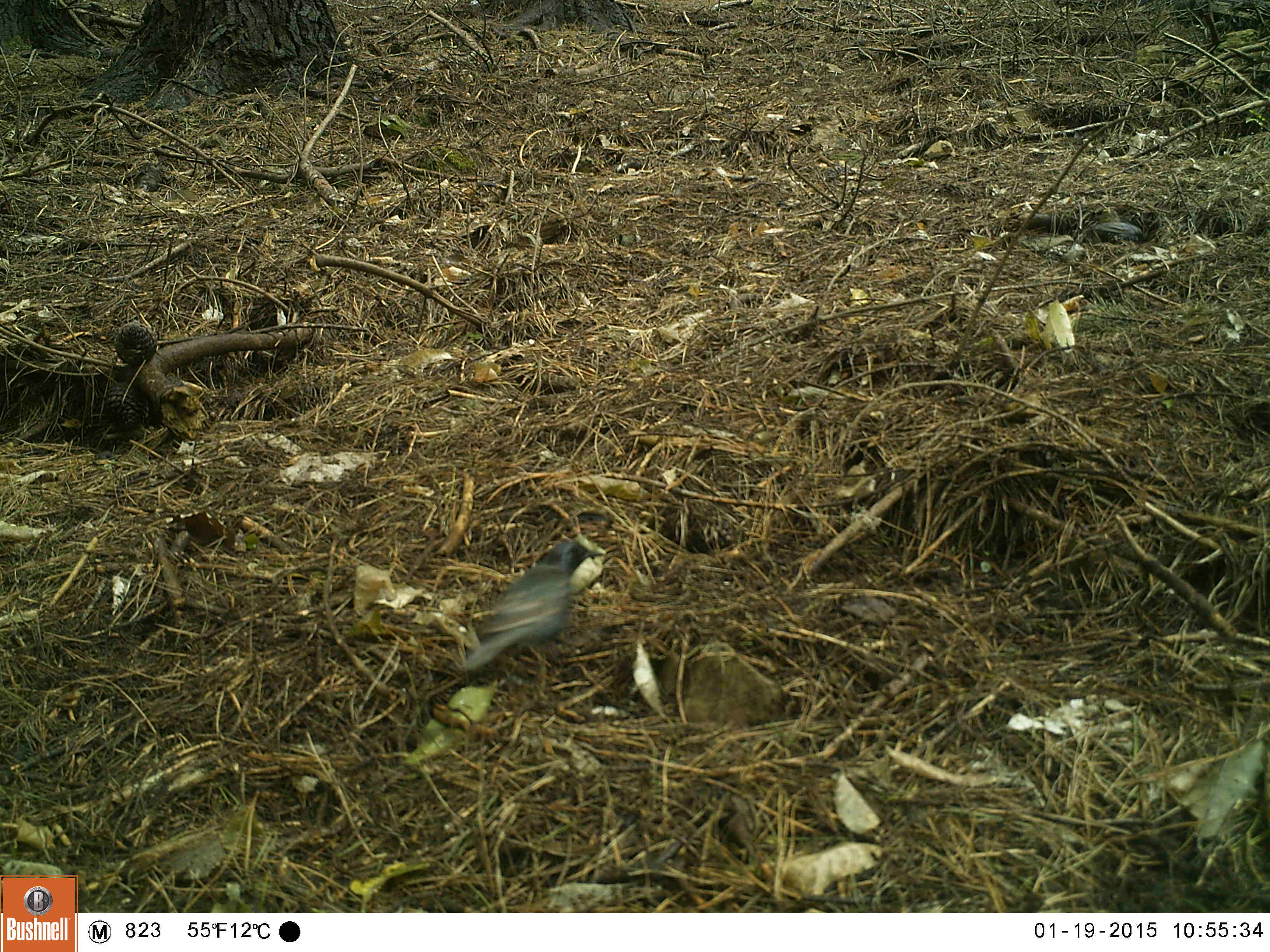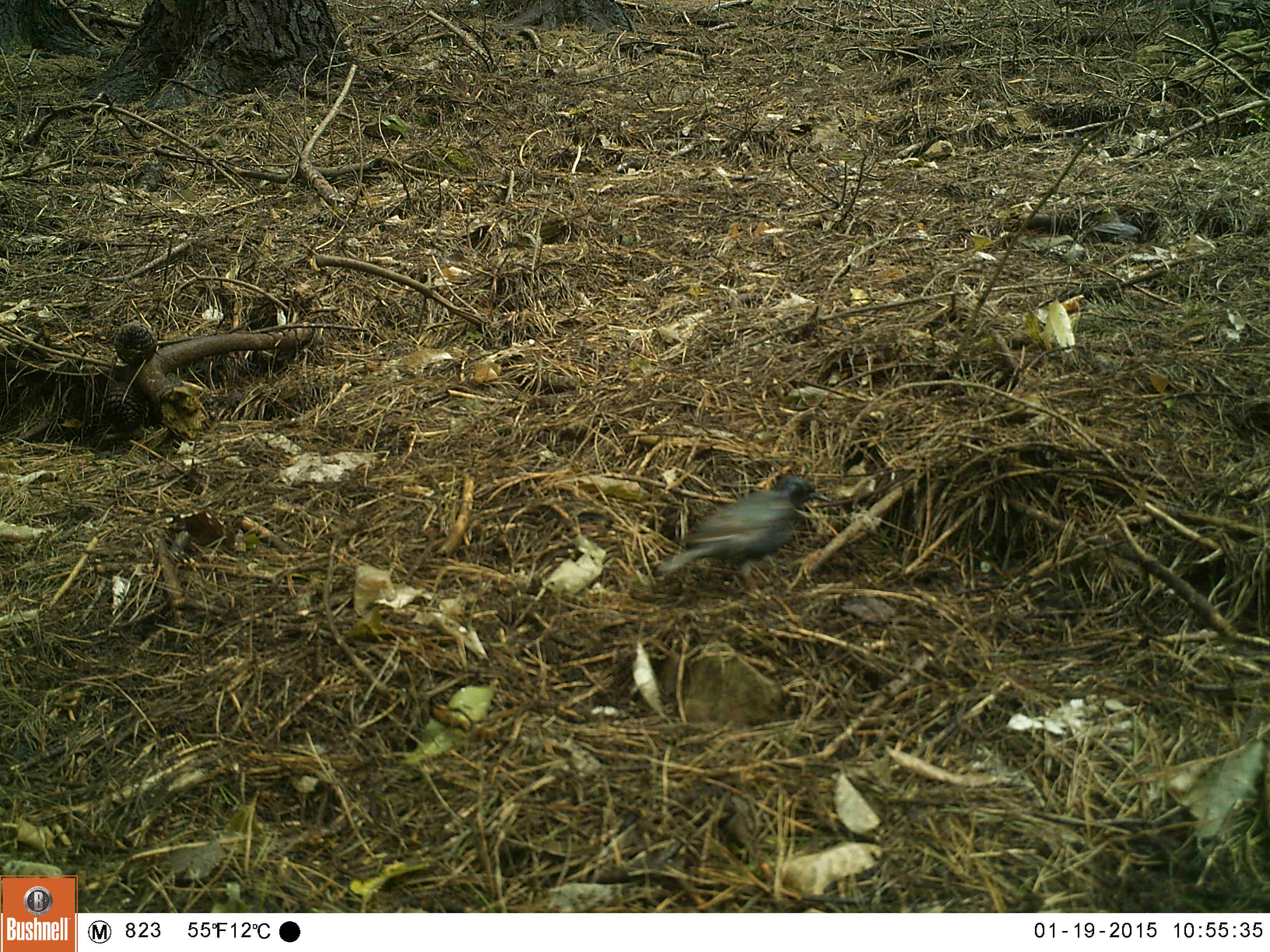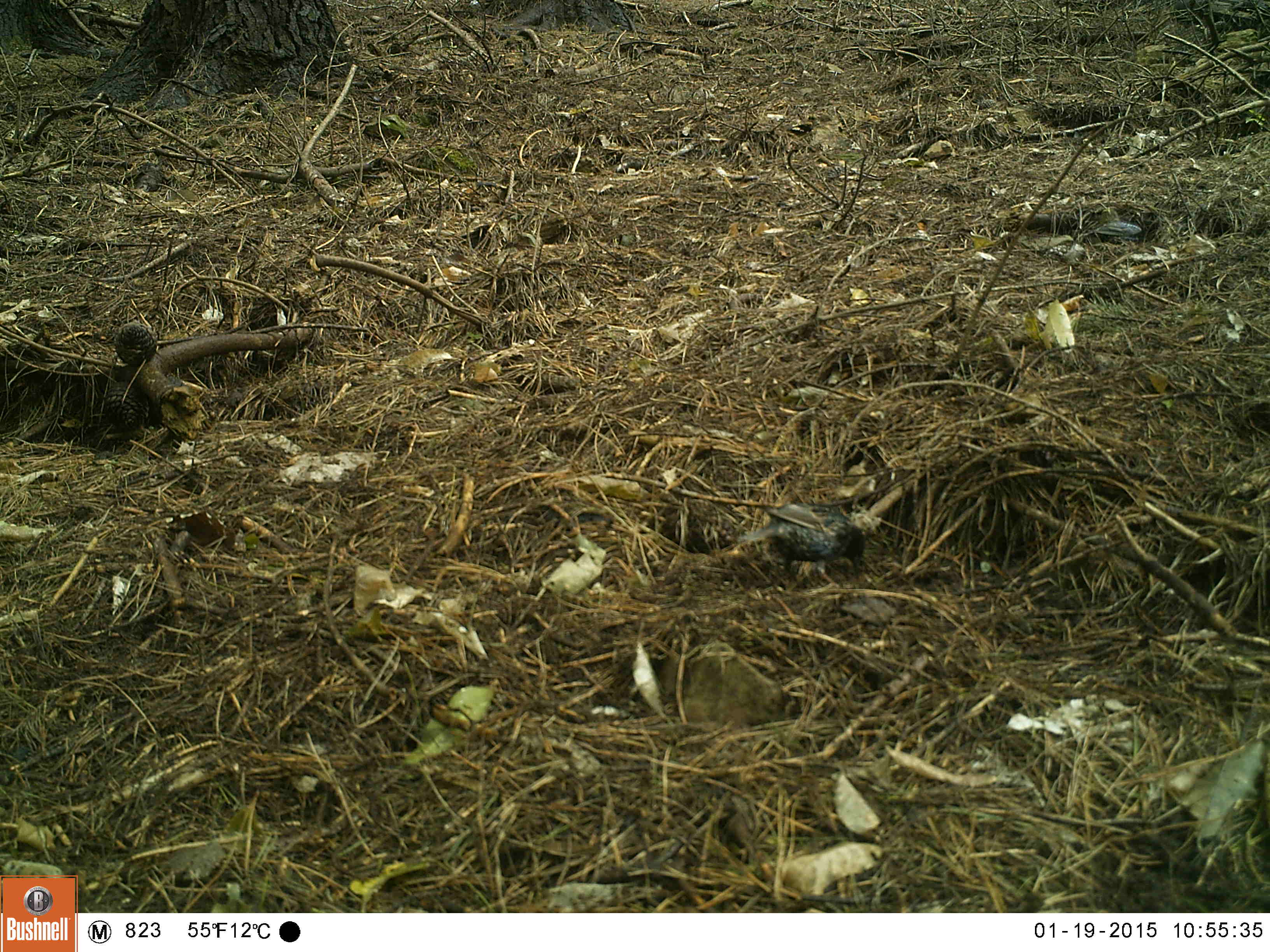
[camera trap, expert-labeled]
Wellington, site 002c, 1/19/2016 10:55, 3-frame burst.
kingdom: Animalia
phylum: Chordata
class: Aves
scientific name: Aves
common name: bird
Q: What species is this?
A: Bird (Aves).